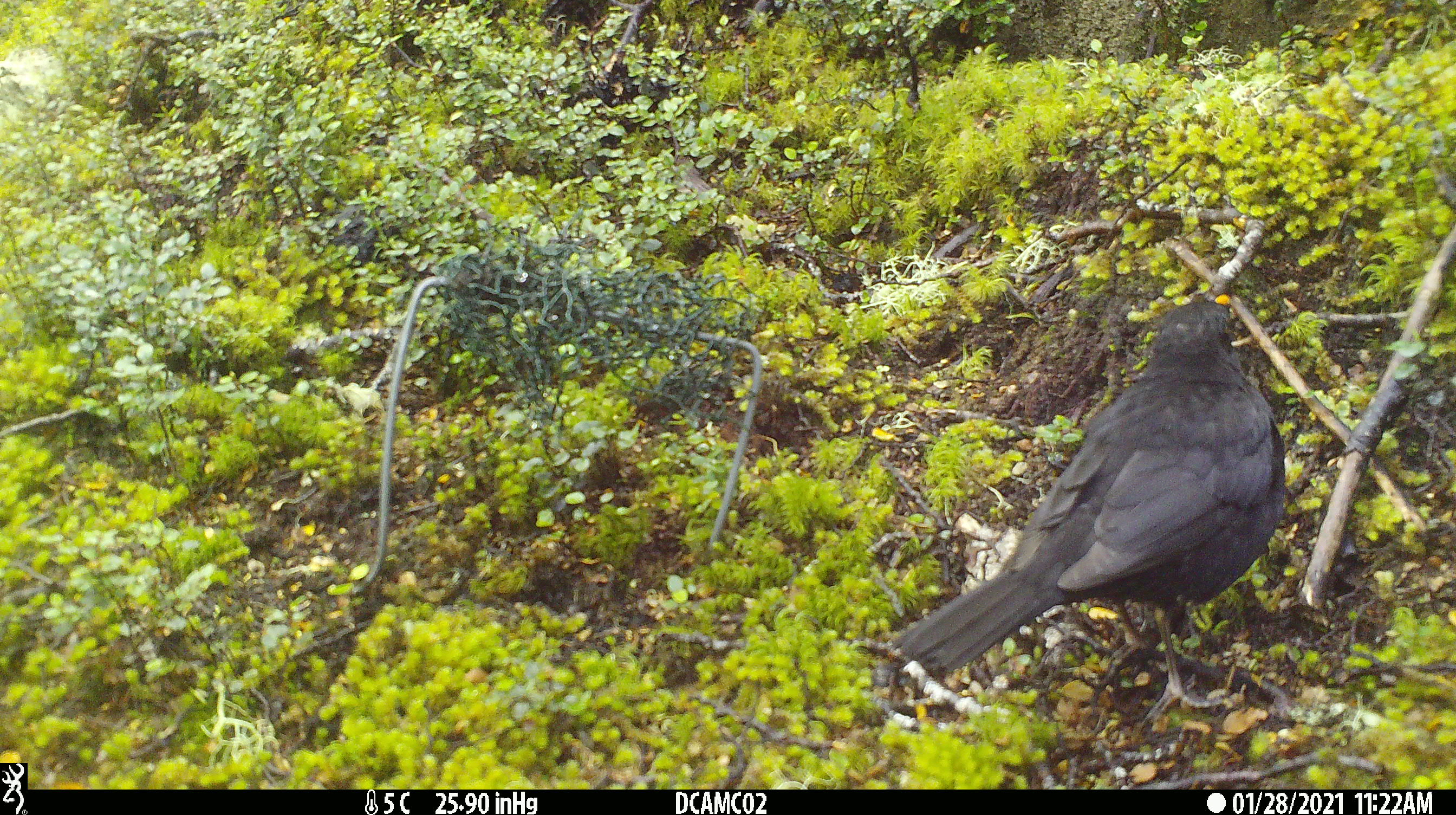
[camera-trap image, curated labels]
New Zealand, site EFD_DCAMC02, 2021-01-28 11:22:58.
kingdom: Animalia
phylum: Chordata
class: Aves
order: Passeriformes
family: Turdidae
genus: Turdus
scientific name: Turdus merula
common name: eurasian blackbird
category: blackbird